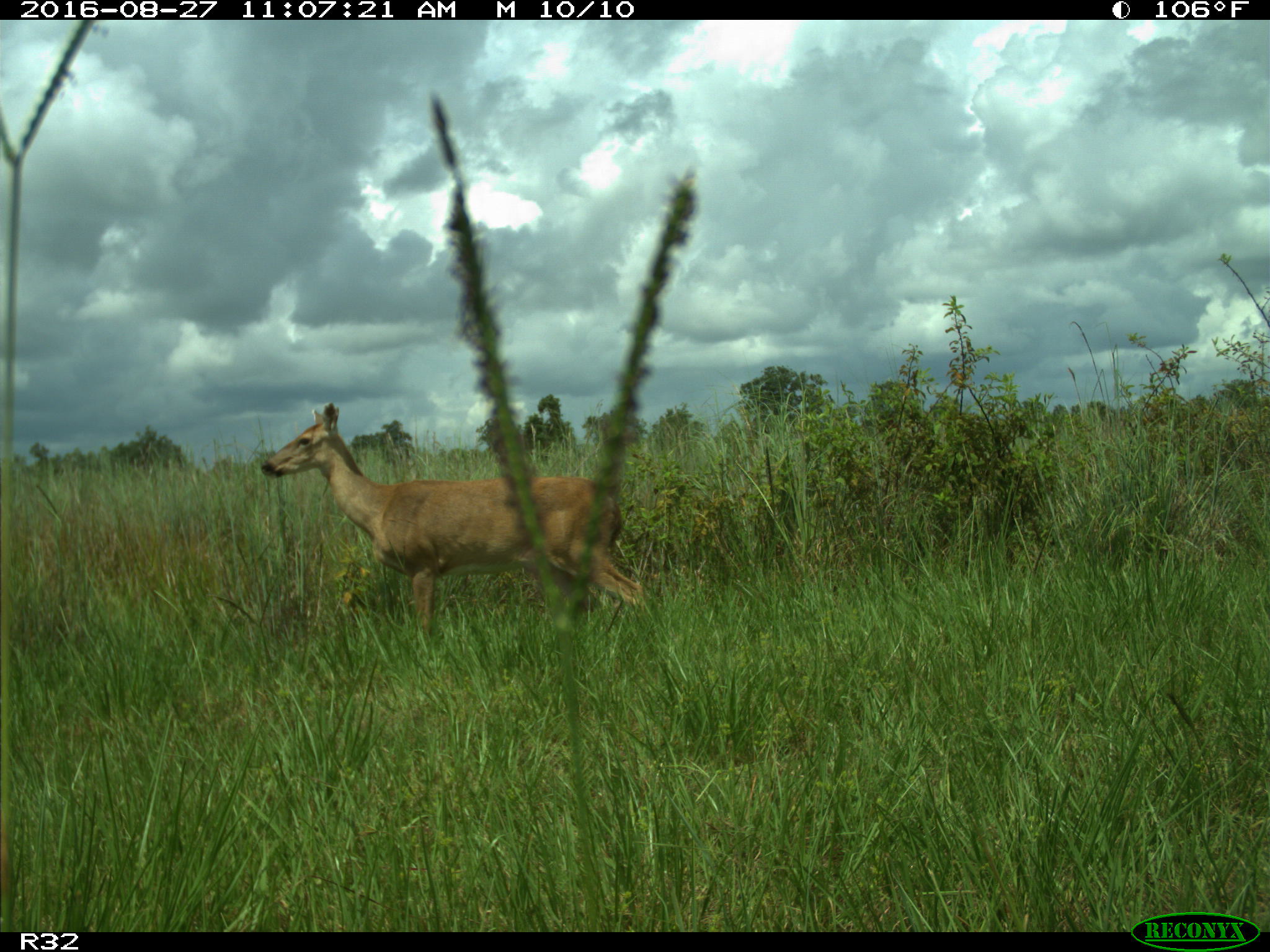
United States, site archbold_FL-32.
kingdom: Animalia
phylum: Chordata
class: Mammalia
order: Artiodactyla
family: Cervidae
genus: Odocoileus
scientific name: Odocoileus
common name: deer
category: unidentified deer